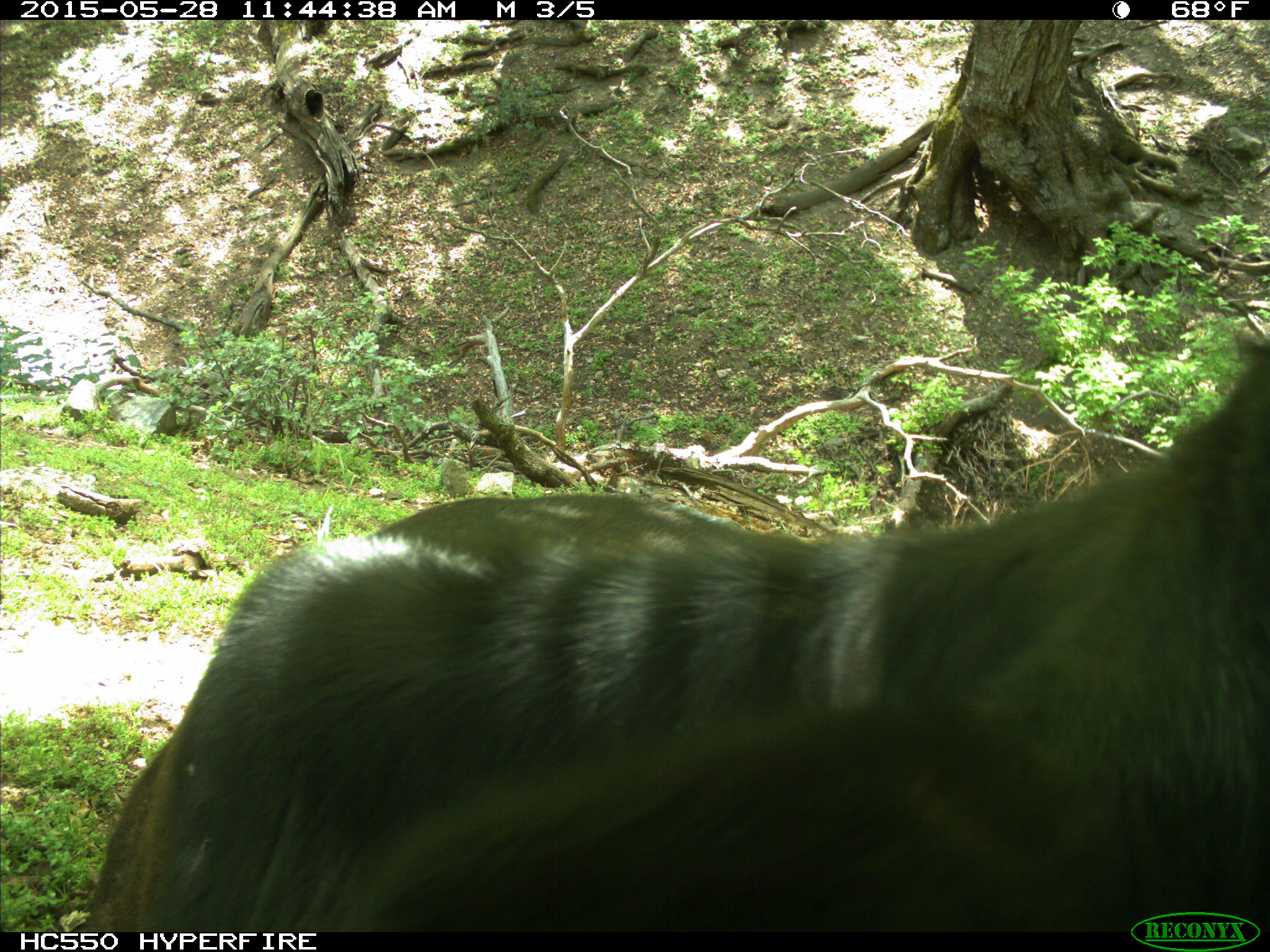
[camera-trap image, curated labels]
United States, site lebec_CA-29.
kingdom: Animalia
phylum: Chordata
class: Mammalia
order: Artiodactyla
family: Bovidae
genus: Bos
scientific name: Bos taurus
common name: domestic cow